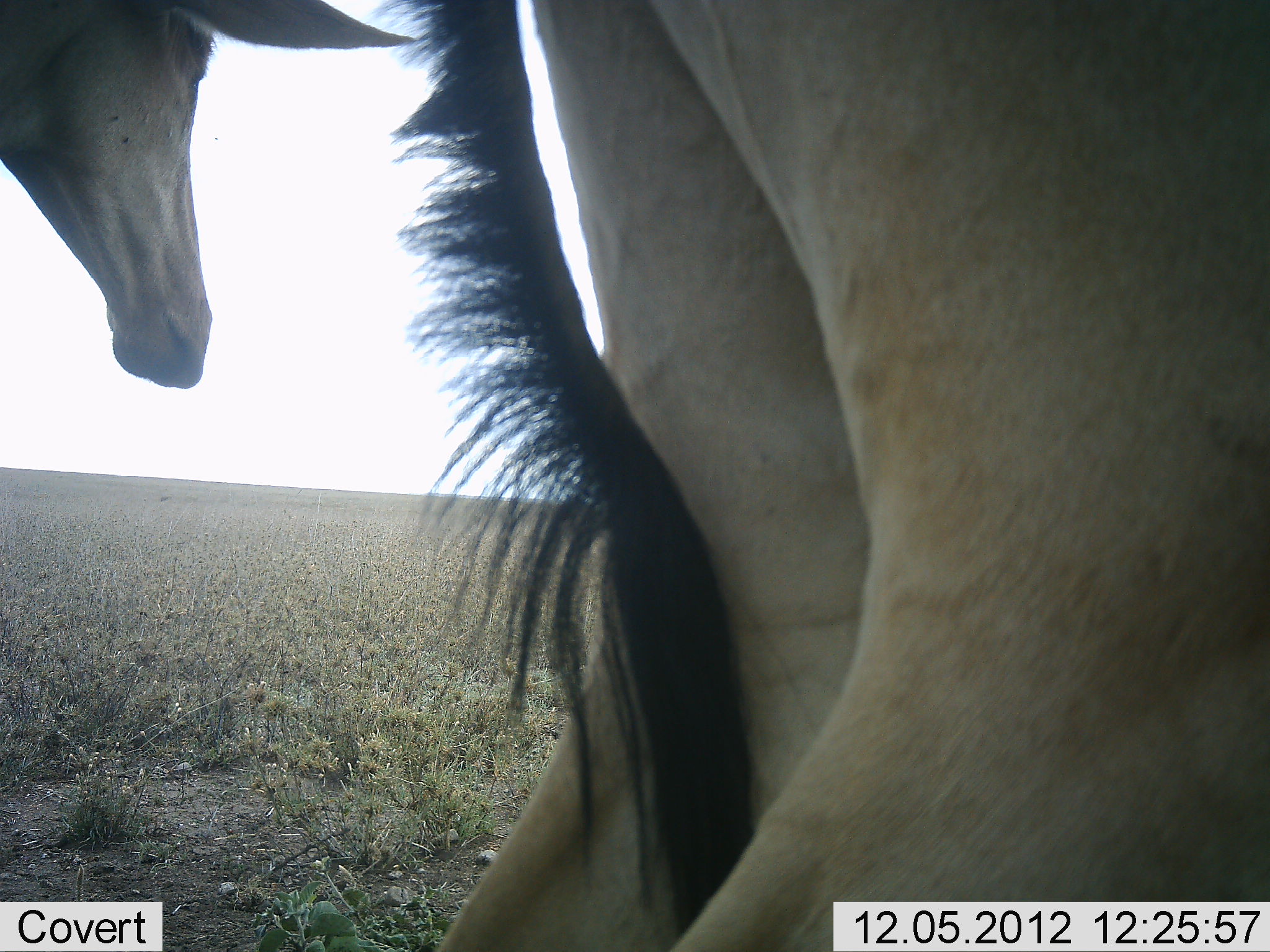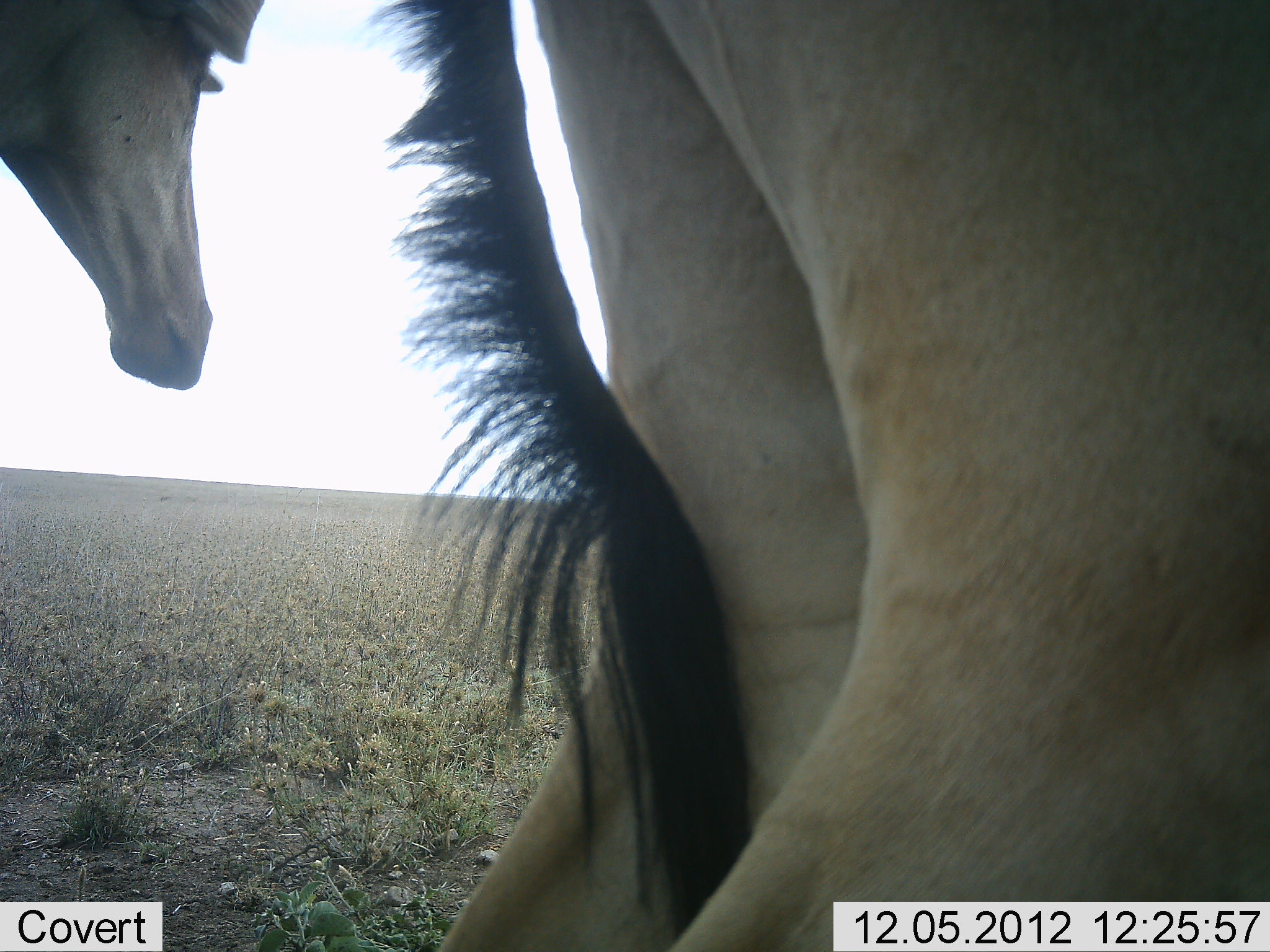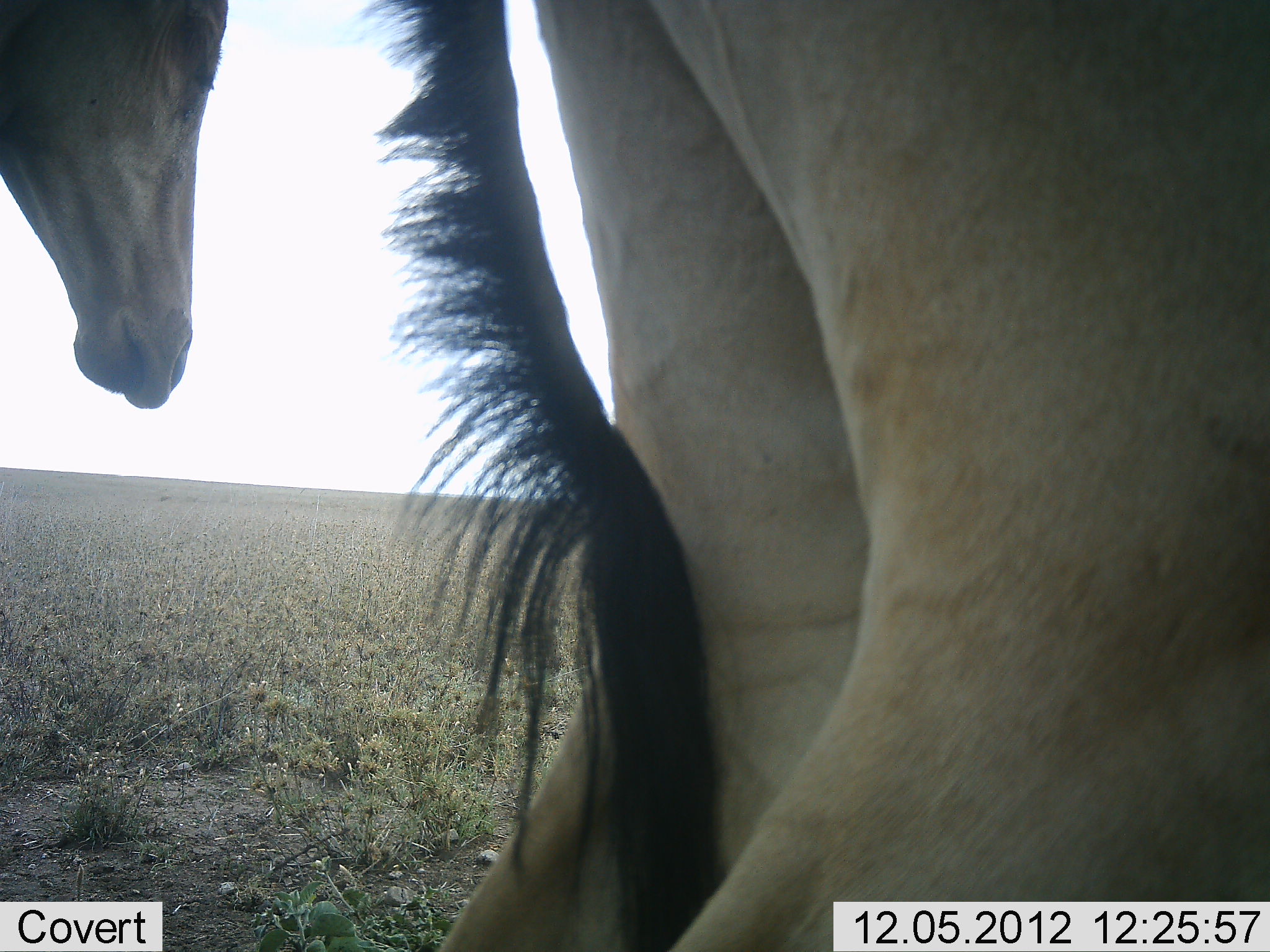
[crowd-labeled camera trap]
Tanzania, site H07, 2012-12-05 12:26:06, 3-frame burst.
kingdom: Animalia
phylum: Chordata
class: Mammalia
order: Artiodactyla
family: Bovidae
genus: Alcelaphus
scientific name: Alcelaphus buselaphus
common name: hartebeest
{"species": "hartebeest (Alcelaphus buselaphus)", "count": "2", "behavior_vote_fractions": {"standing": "80%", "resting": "10%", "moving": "10%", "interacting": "0%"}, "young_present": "0%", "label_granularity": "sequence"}